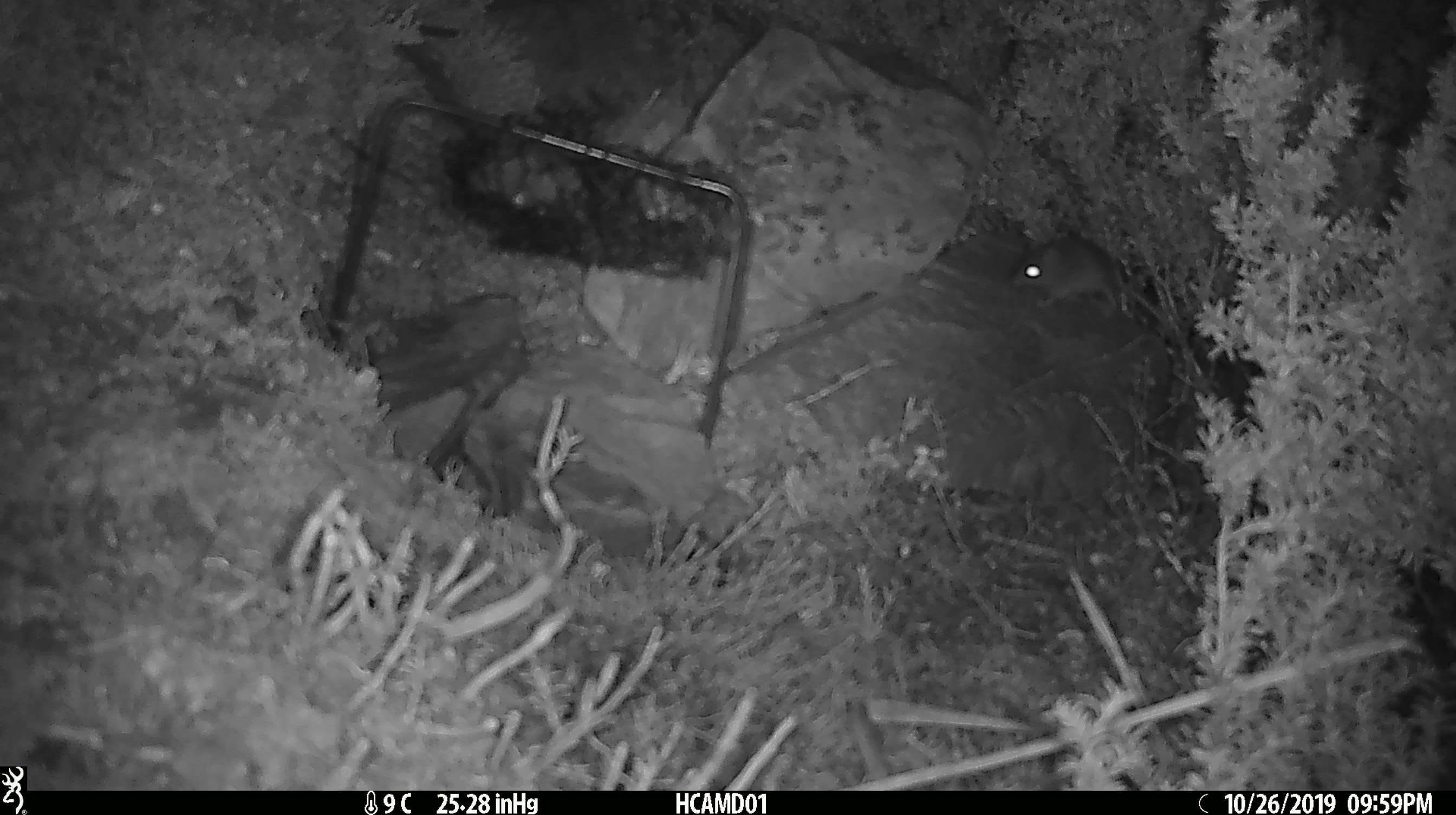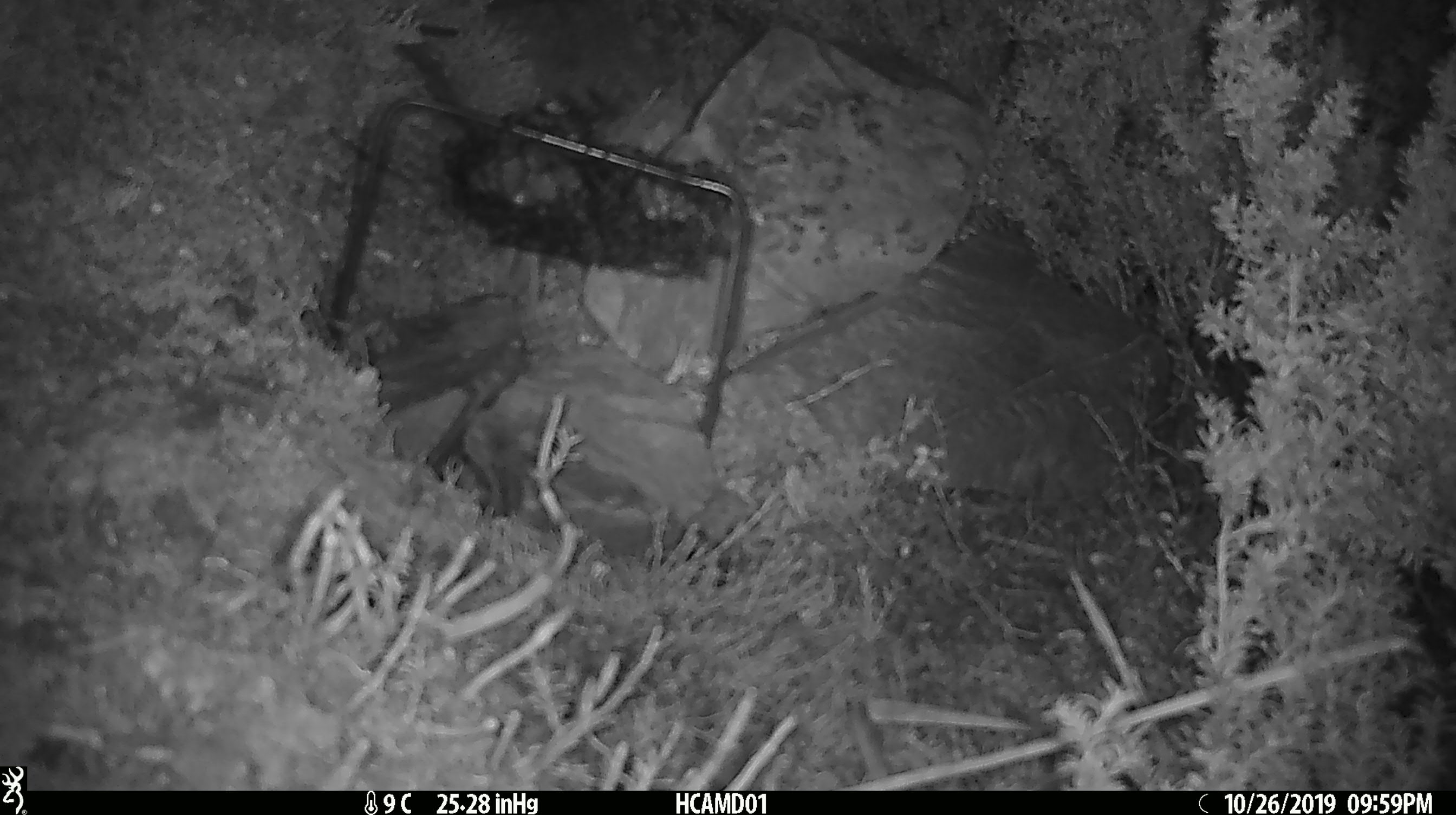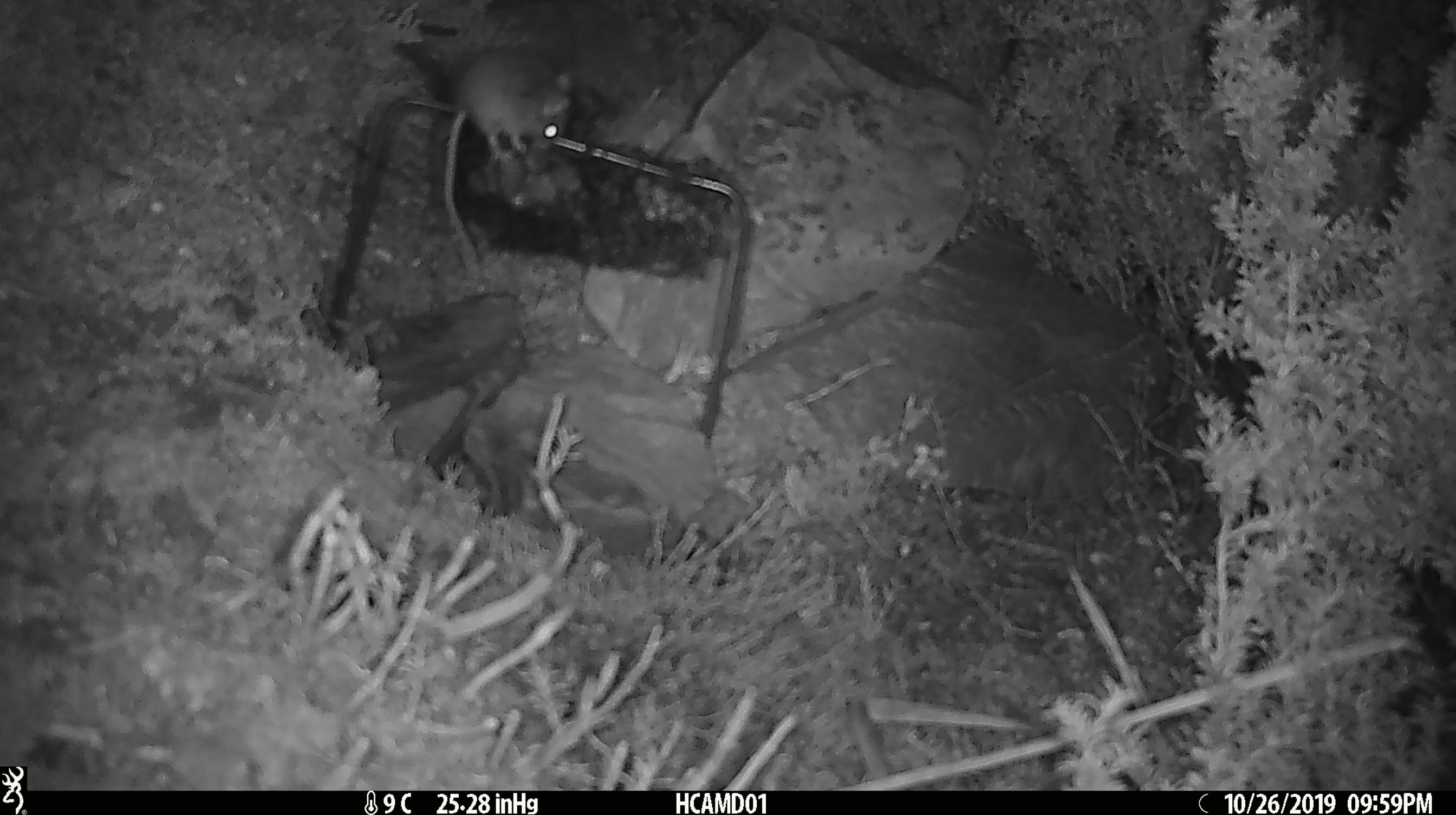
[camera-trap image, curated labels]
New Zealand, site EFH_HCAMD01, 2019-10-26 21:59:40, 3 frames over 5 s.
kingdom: Animalia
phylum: Chordata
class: Mammalia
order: Rodentia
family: Muridae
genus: Mus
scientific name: Mus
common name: mouse